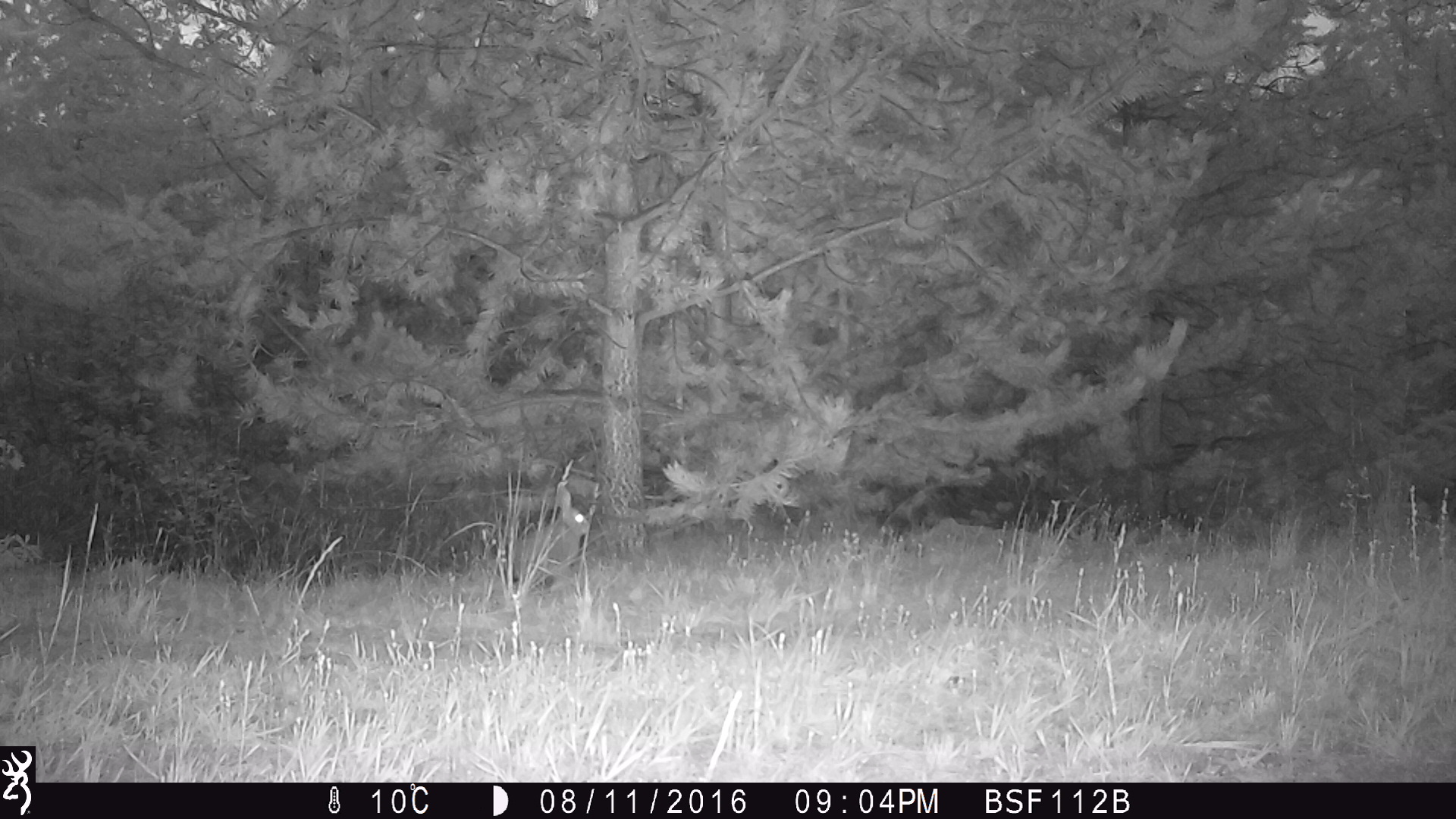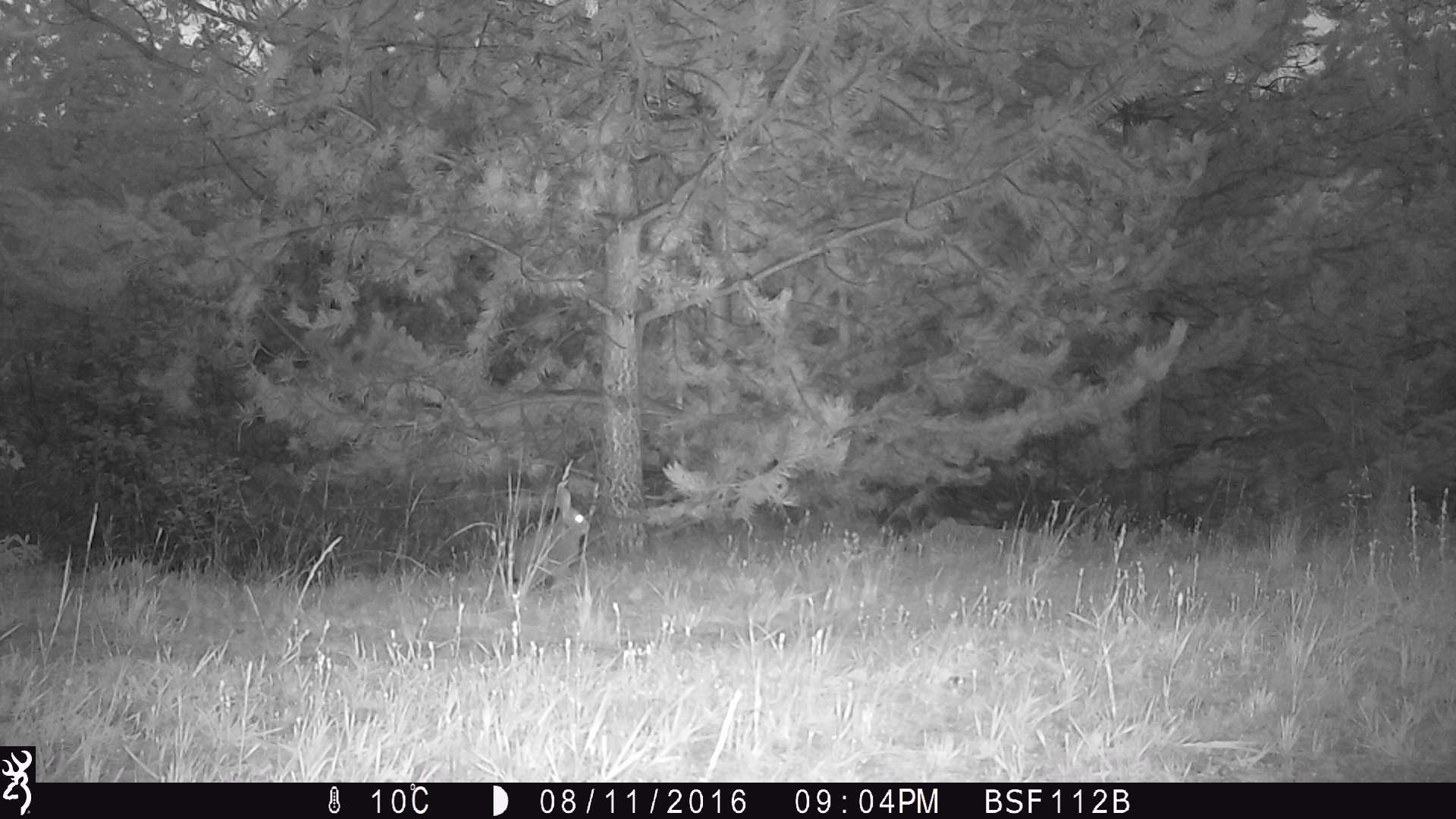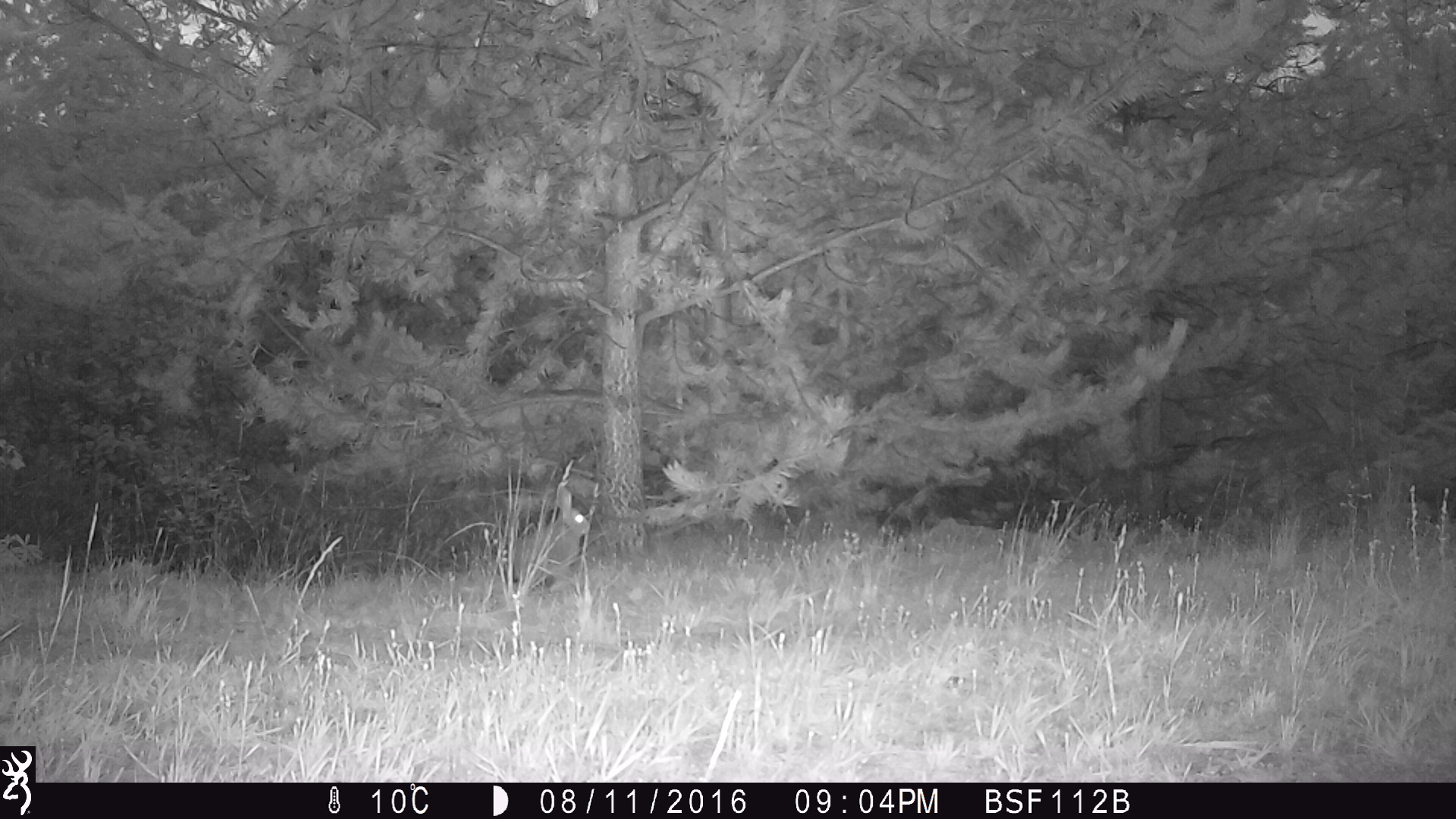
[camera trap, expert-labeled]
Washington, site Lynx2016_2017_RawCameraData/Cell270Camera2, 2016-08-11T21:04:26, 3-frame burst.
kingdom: Animalia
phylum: Chordata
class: Mammalia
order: Lagomorpha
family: Leporidae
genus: Lepus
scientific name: Lepus americanus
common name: snowshoe hare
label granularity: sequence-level